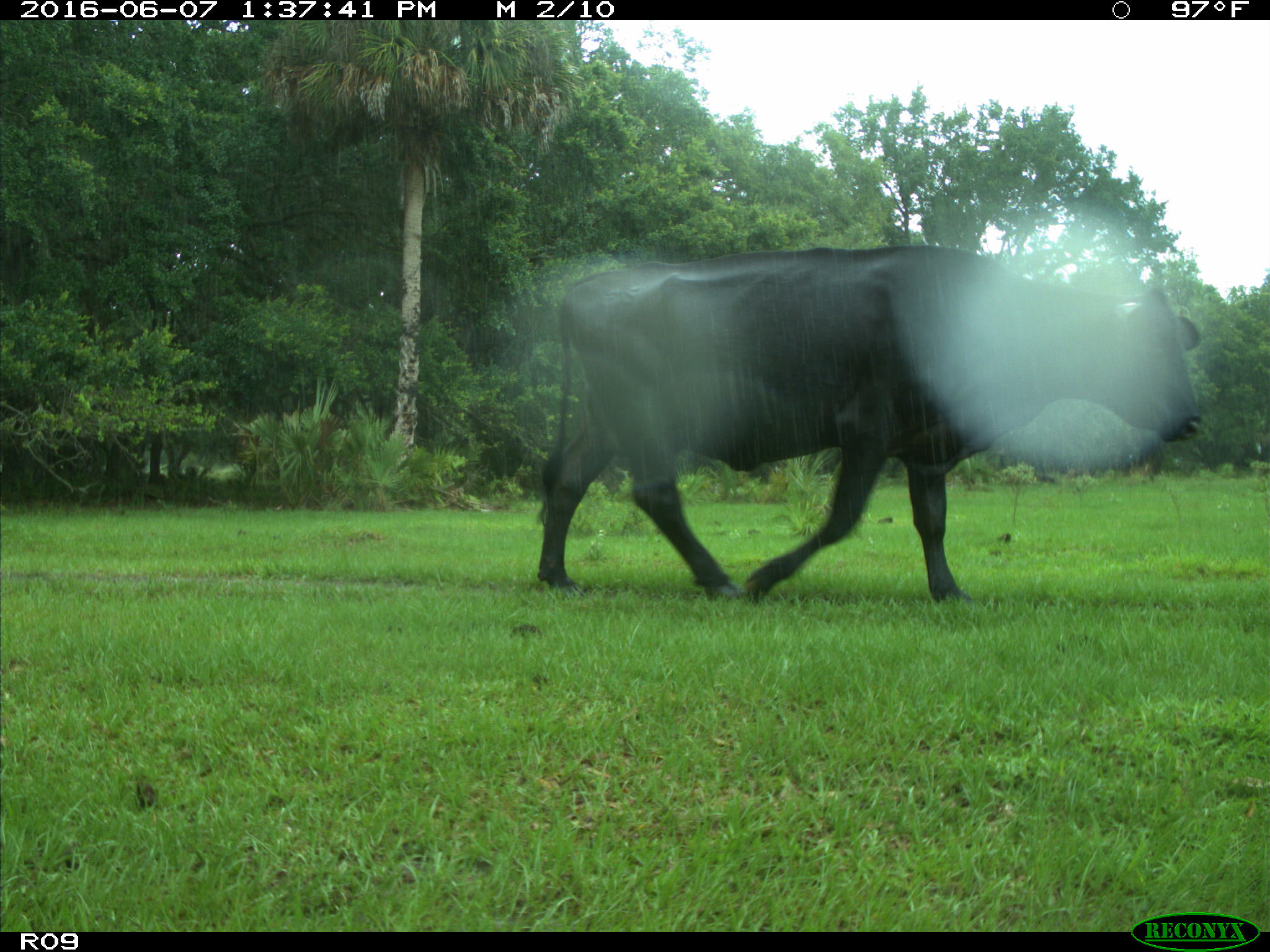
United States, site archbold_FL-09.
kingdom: Animalia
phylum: Chordata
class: Mammalia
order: Artiodactyla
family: Bovidae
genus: Bos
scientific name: Bos taurus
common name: domestic cow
Bos taurus (domestic cow).